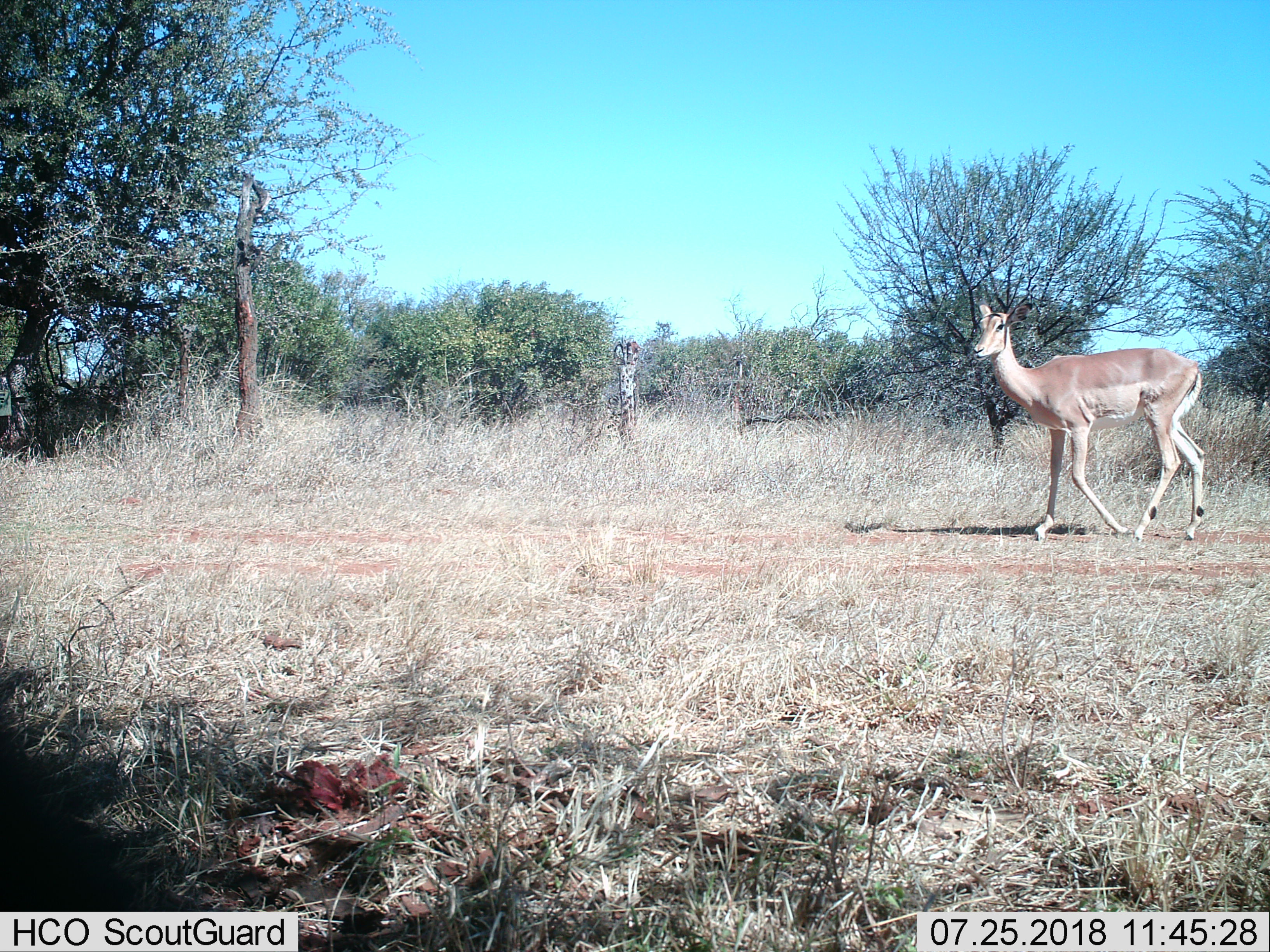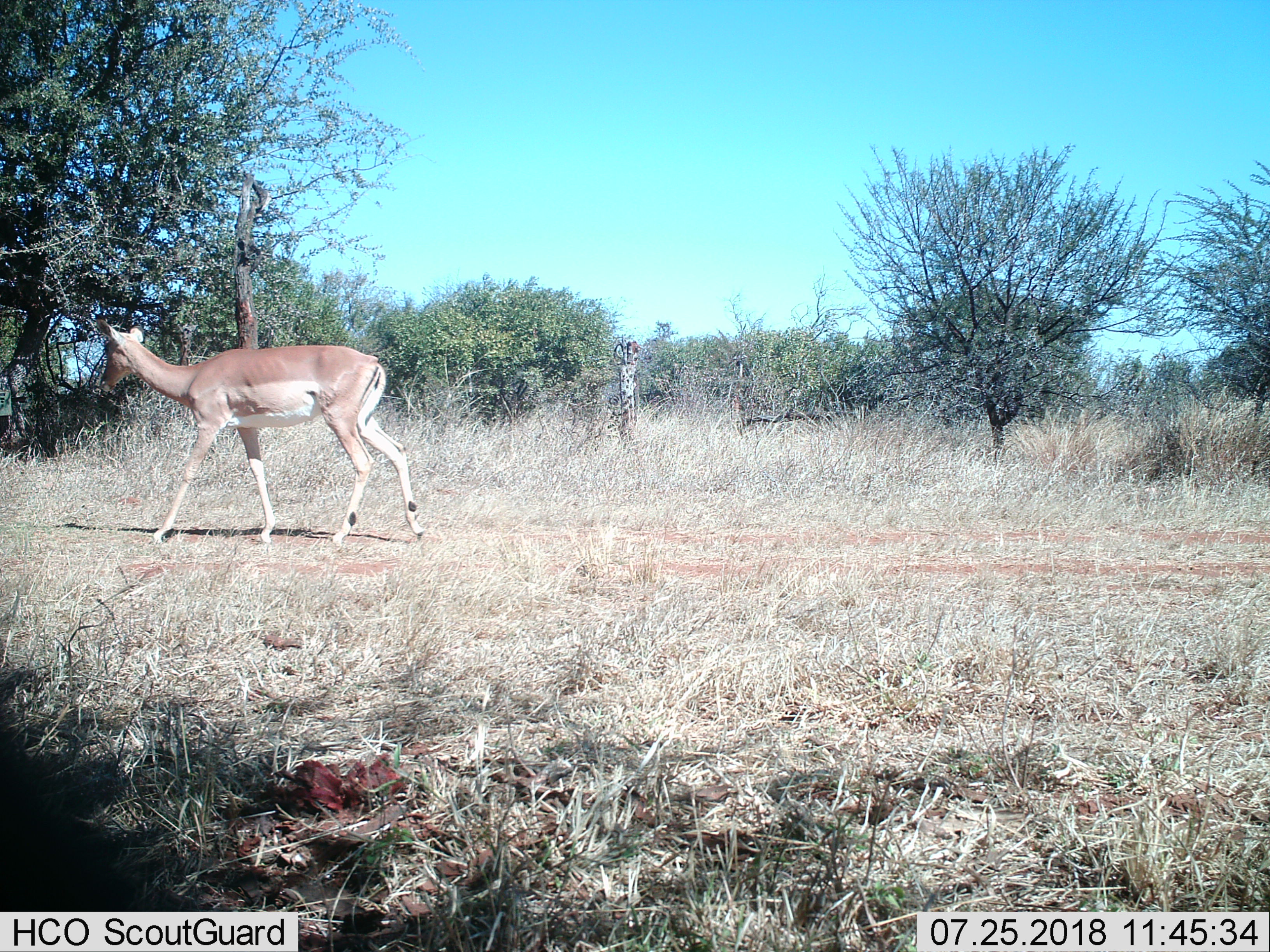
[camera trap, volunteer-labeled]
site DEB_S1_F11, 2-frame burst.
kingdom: Animalia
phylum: Chordata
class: Mammalia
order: Artiodactyla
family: Bovidae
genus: Aepyceros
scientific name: Aepyceros melampus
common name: impala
Impala (Aepyceros melampus), count 1. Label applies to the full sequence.